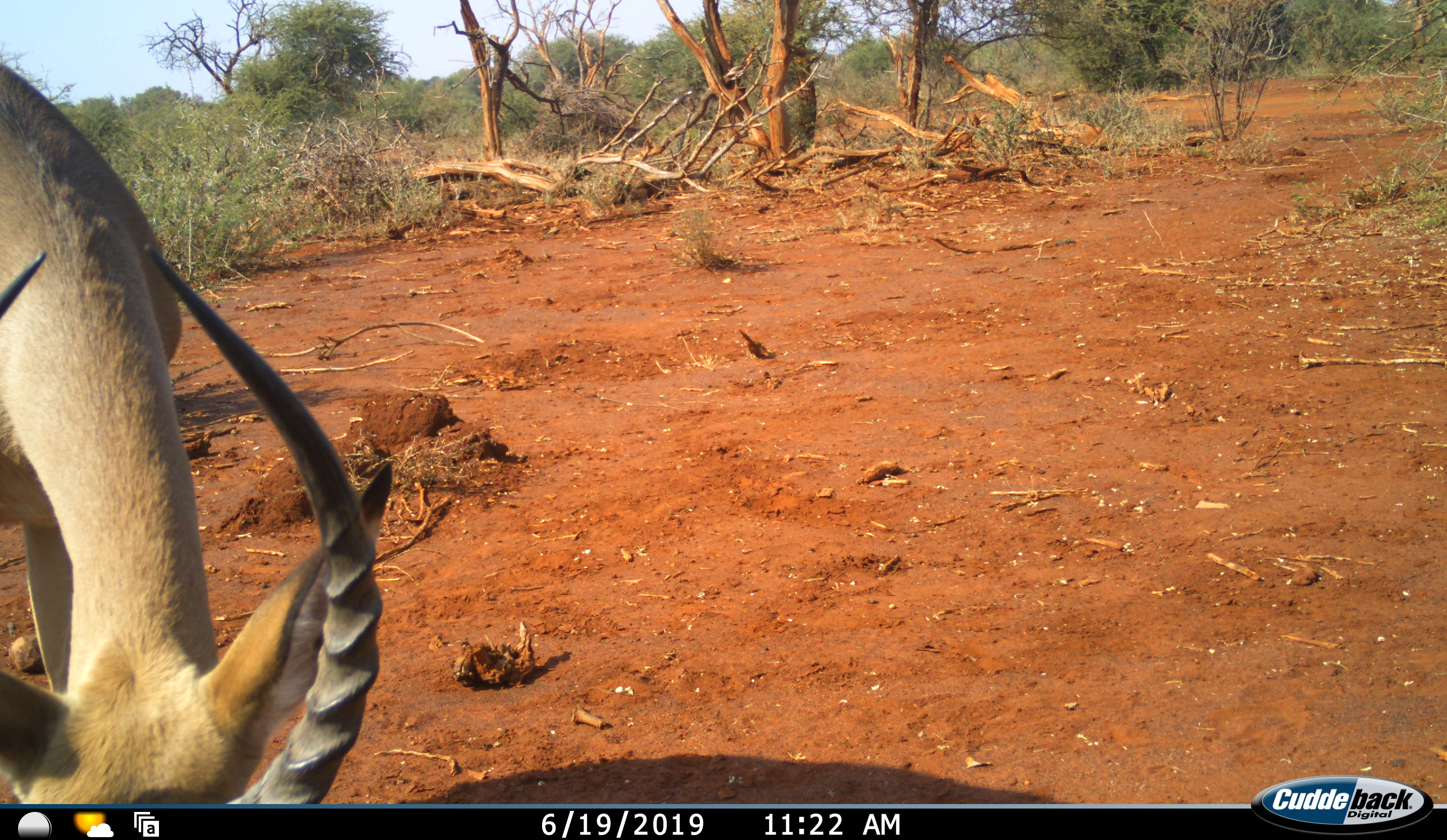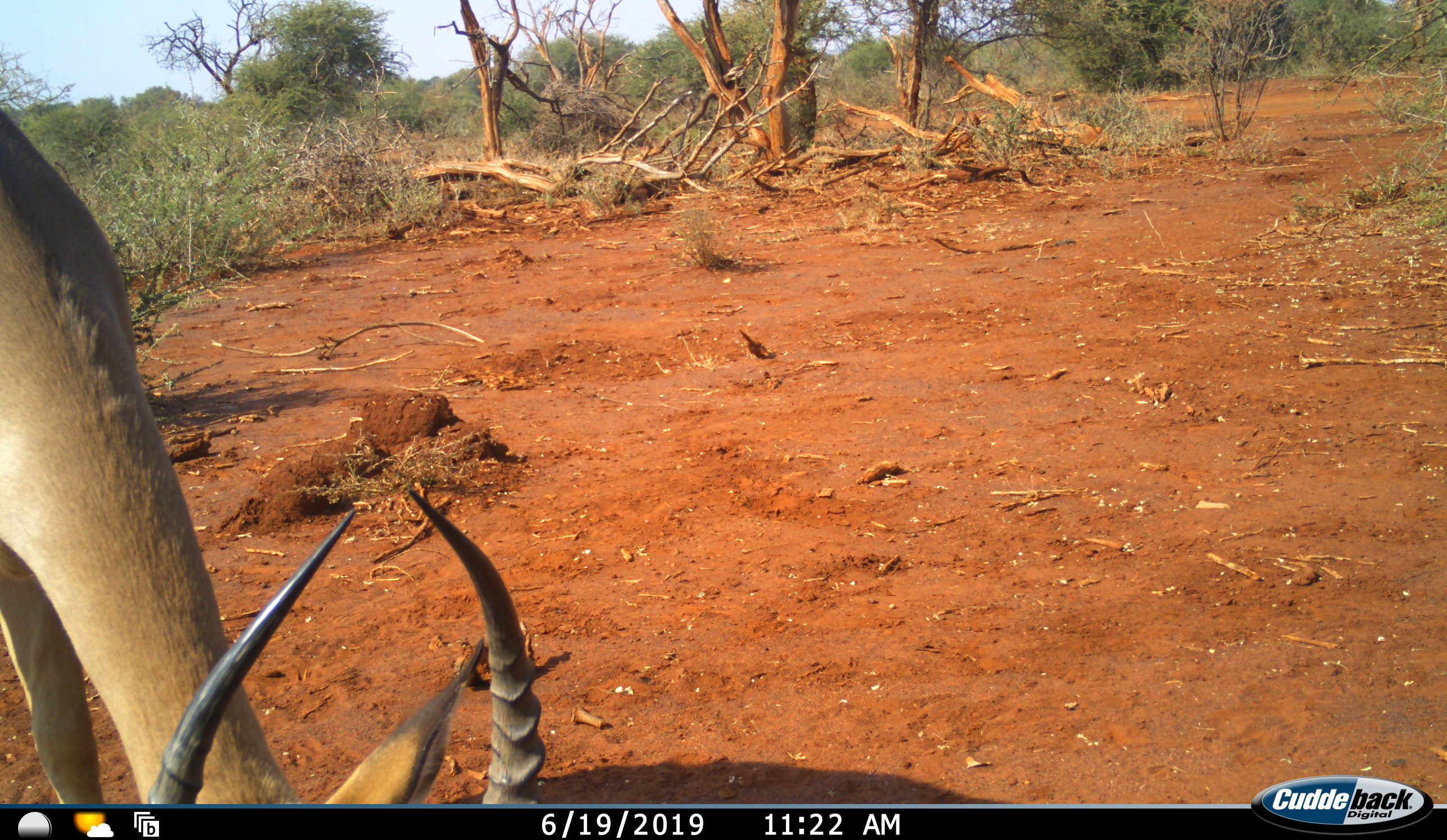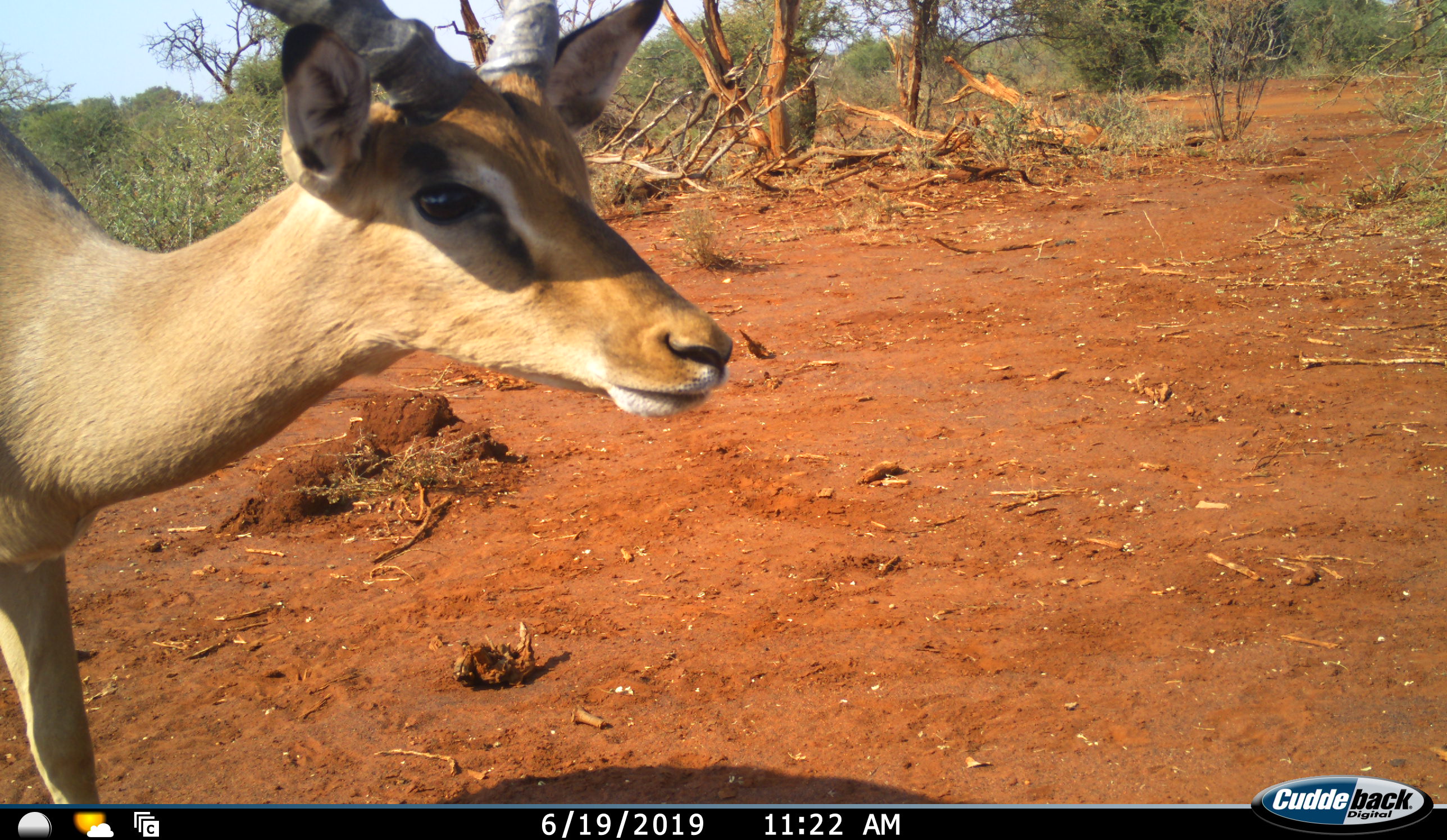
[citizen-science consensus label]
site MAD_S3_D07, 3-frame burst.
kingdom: Animalia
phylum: Chordata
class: Mammalia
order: Artiodactyla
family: Bovidae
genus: Aepyceros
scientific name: Aepyceros melampus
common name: impala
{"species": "impala (Aepyceros melampus)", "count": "1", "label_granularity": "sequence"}